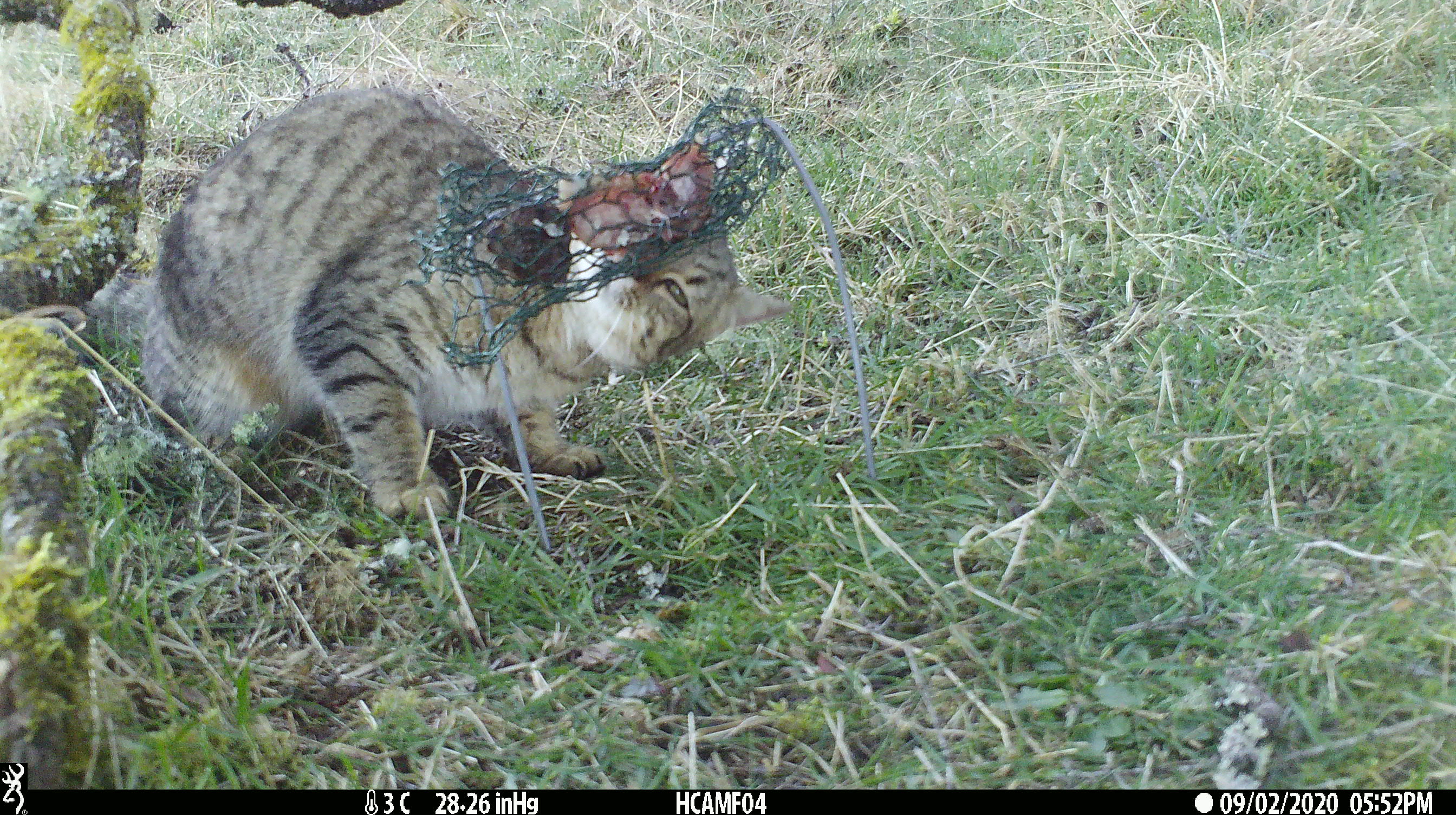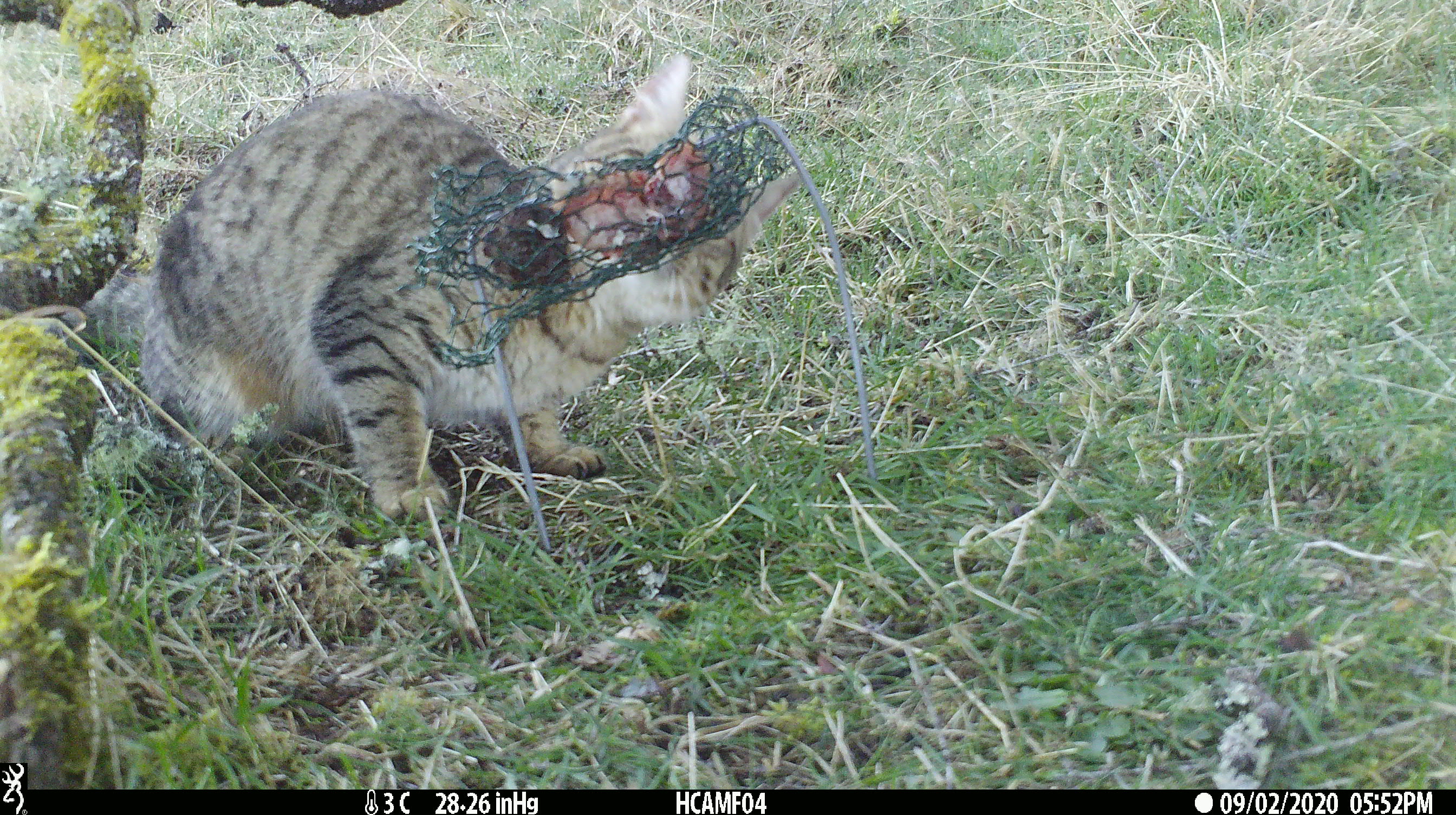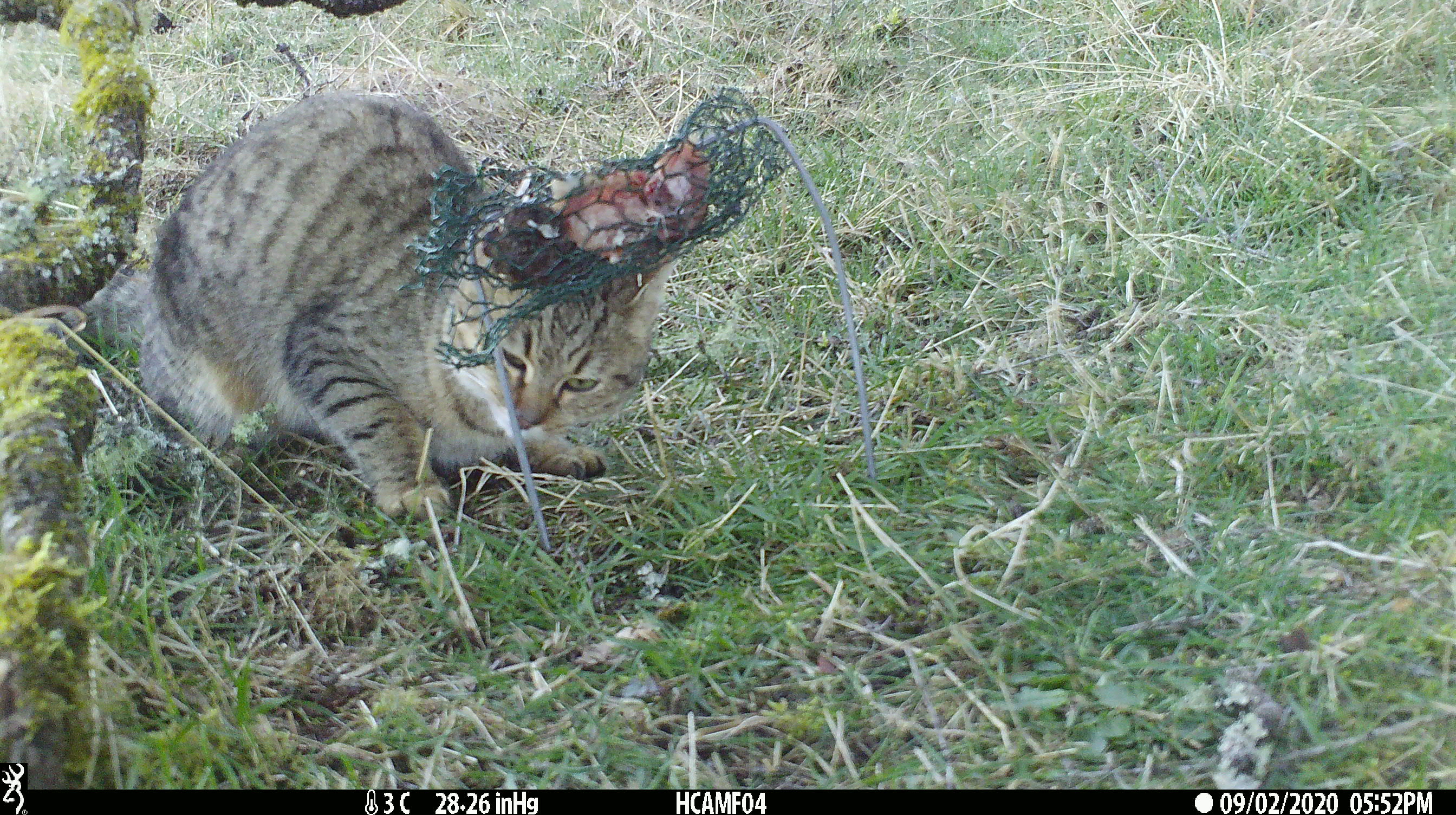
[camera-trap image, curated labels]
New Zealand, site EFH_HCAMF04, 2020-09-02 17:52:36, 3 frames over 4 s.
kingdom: Animalia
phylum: Chordata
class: Mammalia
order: Carnivora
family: Felidae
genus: Felis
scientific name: Felis catus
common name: domestic cat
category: cat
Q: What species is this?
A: Cat (domestic cat) (Felis catus).